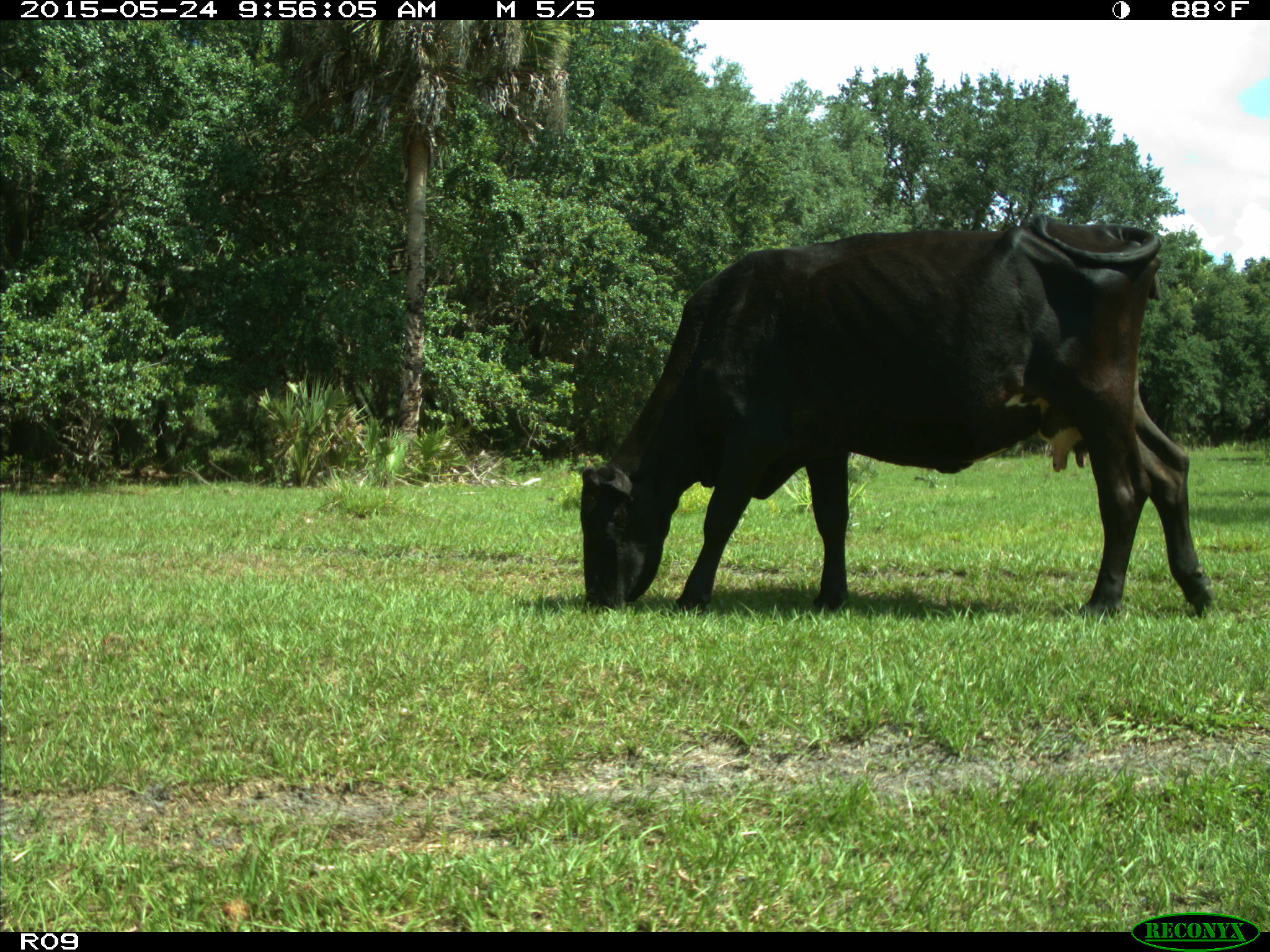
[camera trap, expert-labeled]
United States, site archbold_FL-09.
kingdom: Animalia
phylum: Chordata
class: Mammalia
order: Artiodactyla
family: Bovidae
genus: Bos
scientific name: Bos taurus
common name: domestic cow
Bos taurus (domestic cow).